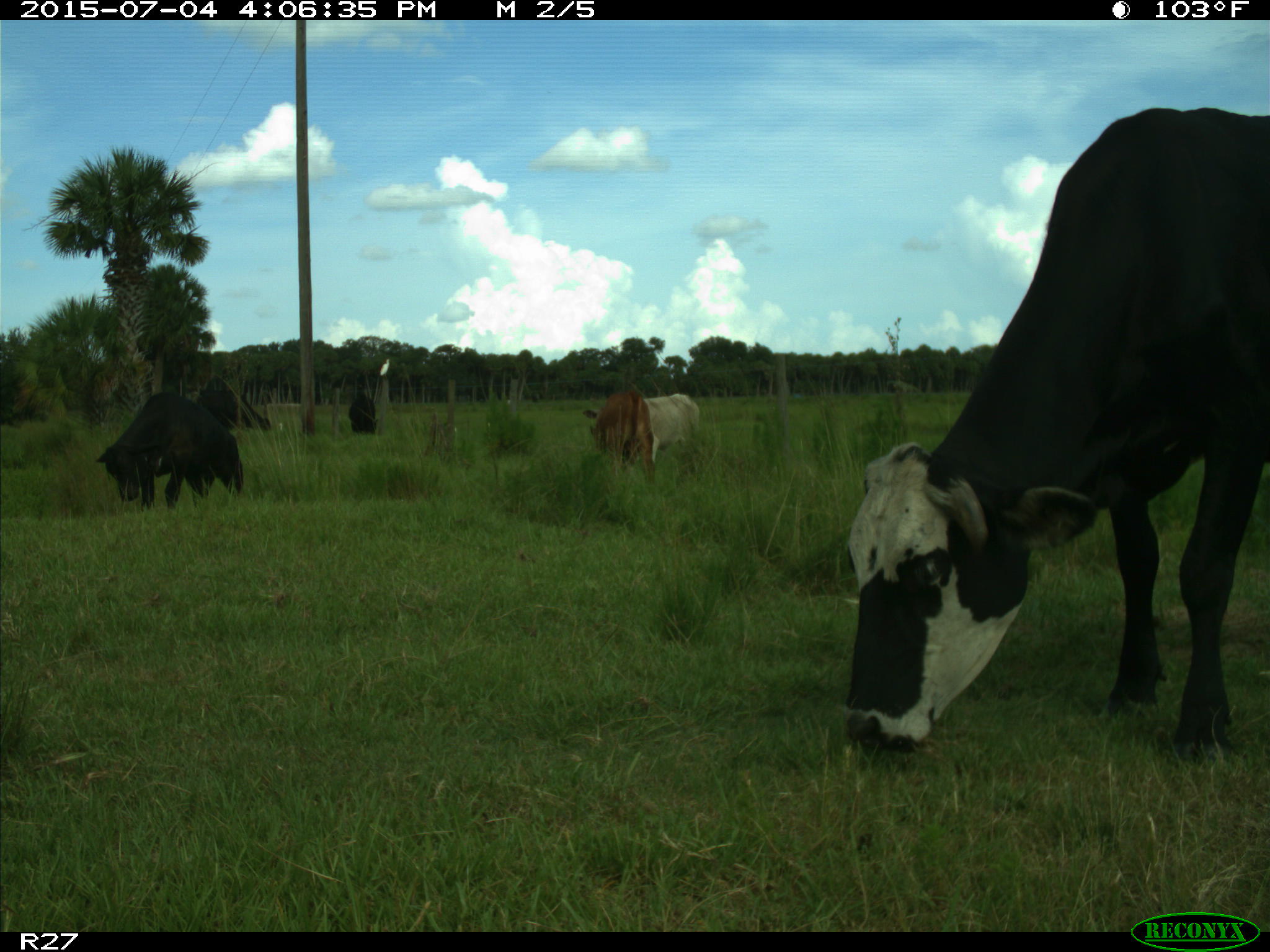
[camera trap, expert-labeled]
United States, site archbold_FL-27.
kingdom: Animalia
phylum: Chordata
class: Mammalia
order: Artiodactyla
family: Bovidae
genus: Bos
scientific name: Bos taurus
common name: domestic cow